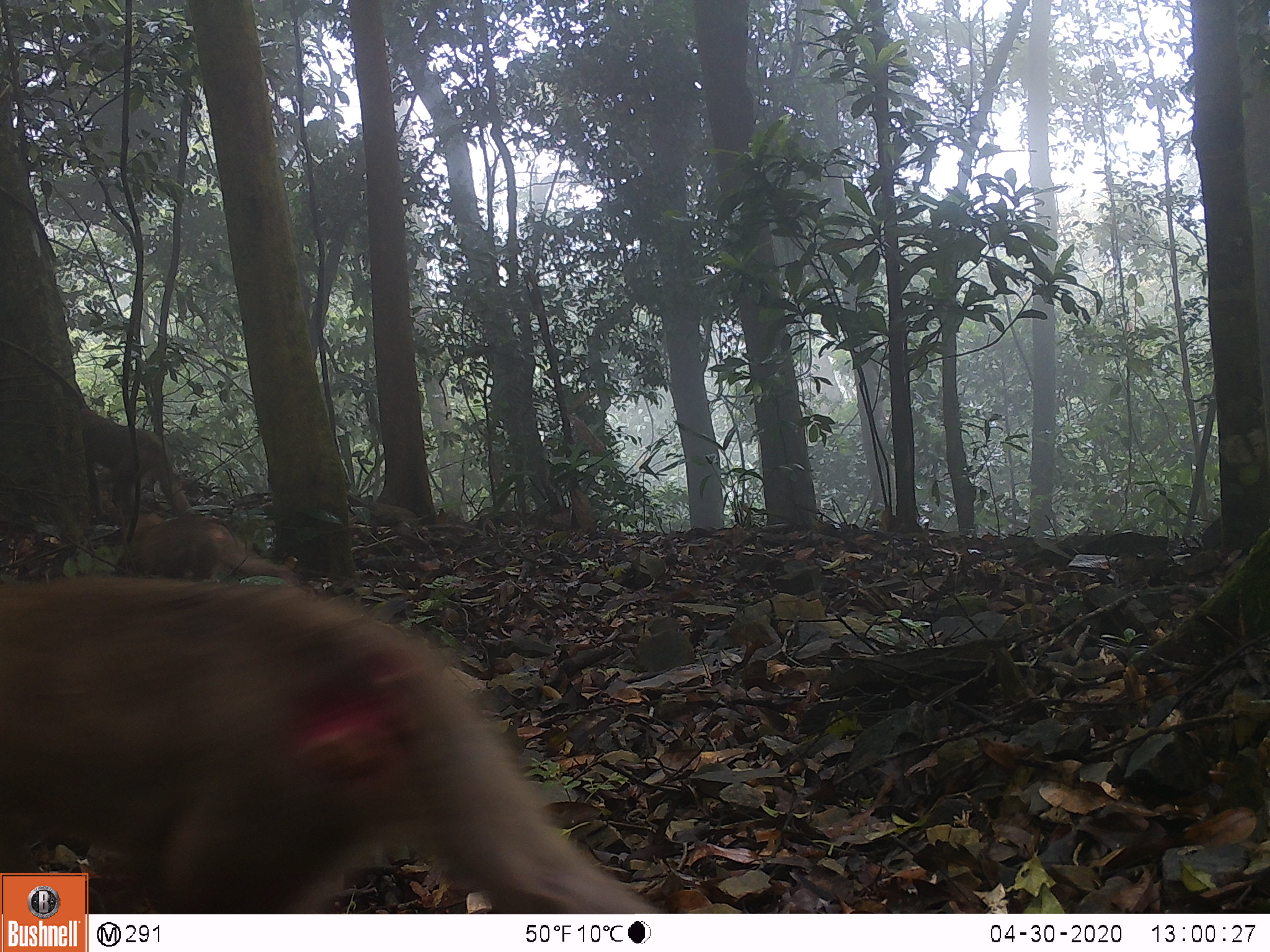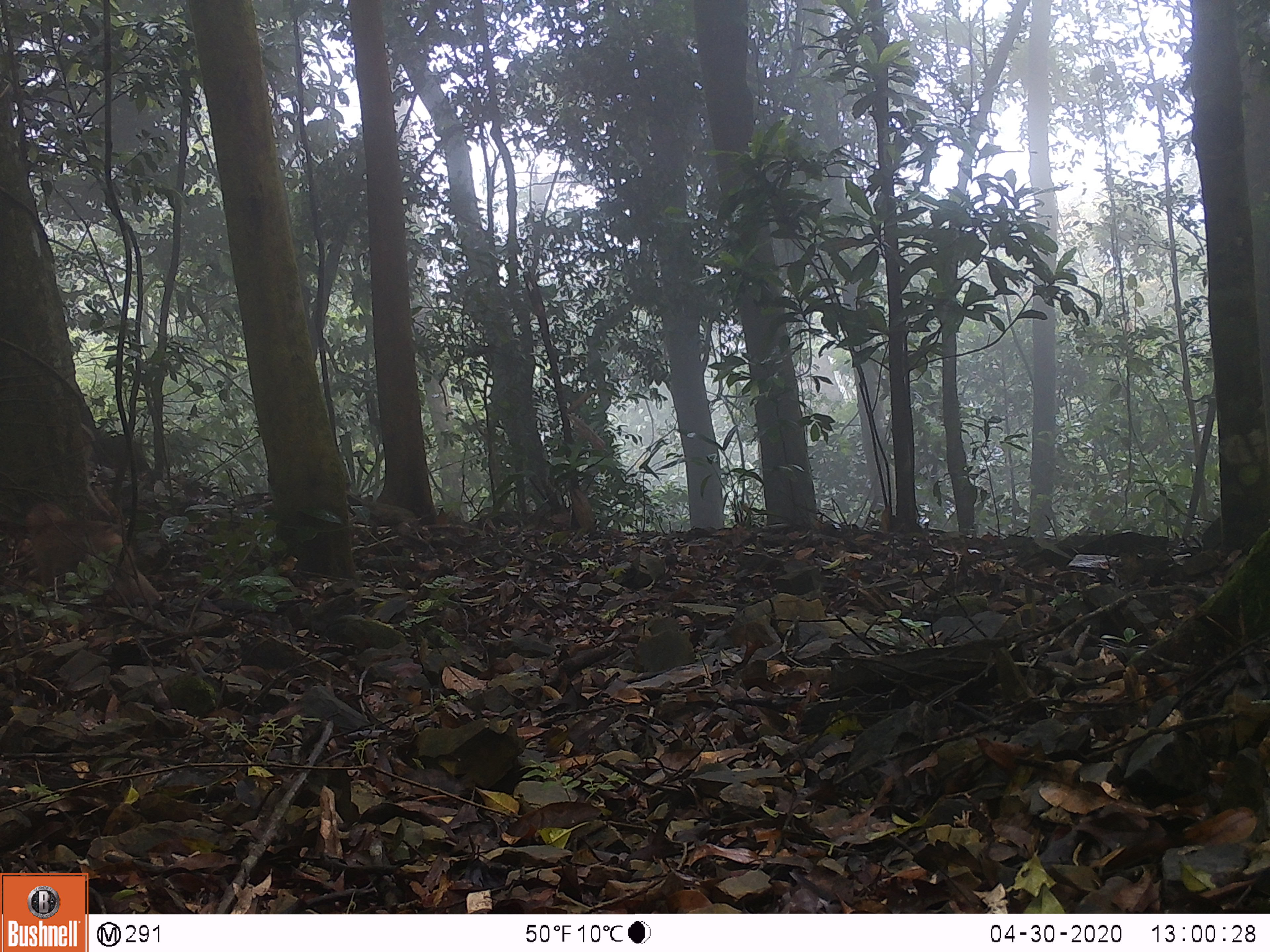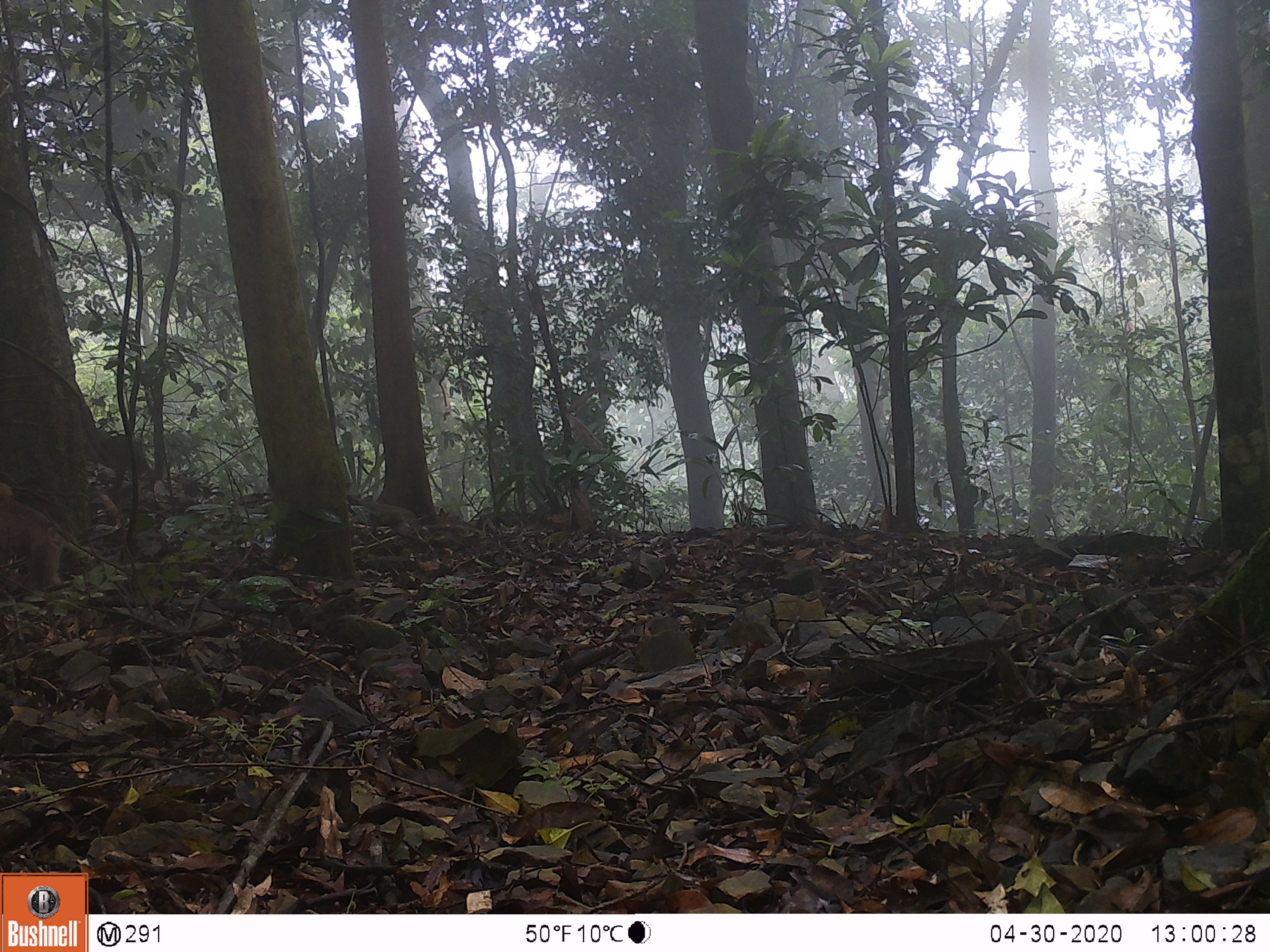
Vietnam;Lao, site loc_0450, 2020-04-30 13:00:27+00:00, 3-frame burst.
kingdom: Animalia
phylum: Chordata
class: Mammalia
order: Primates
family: Cercopithecidae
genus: Macaca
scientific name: Macaca nemestrina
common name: pig-tailed macaque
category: pig tailed macaque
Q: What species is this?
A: Pig tailed macaque (pig-tailed macaque) (Macaca nemestrina).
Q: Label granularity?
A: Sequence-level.